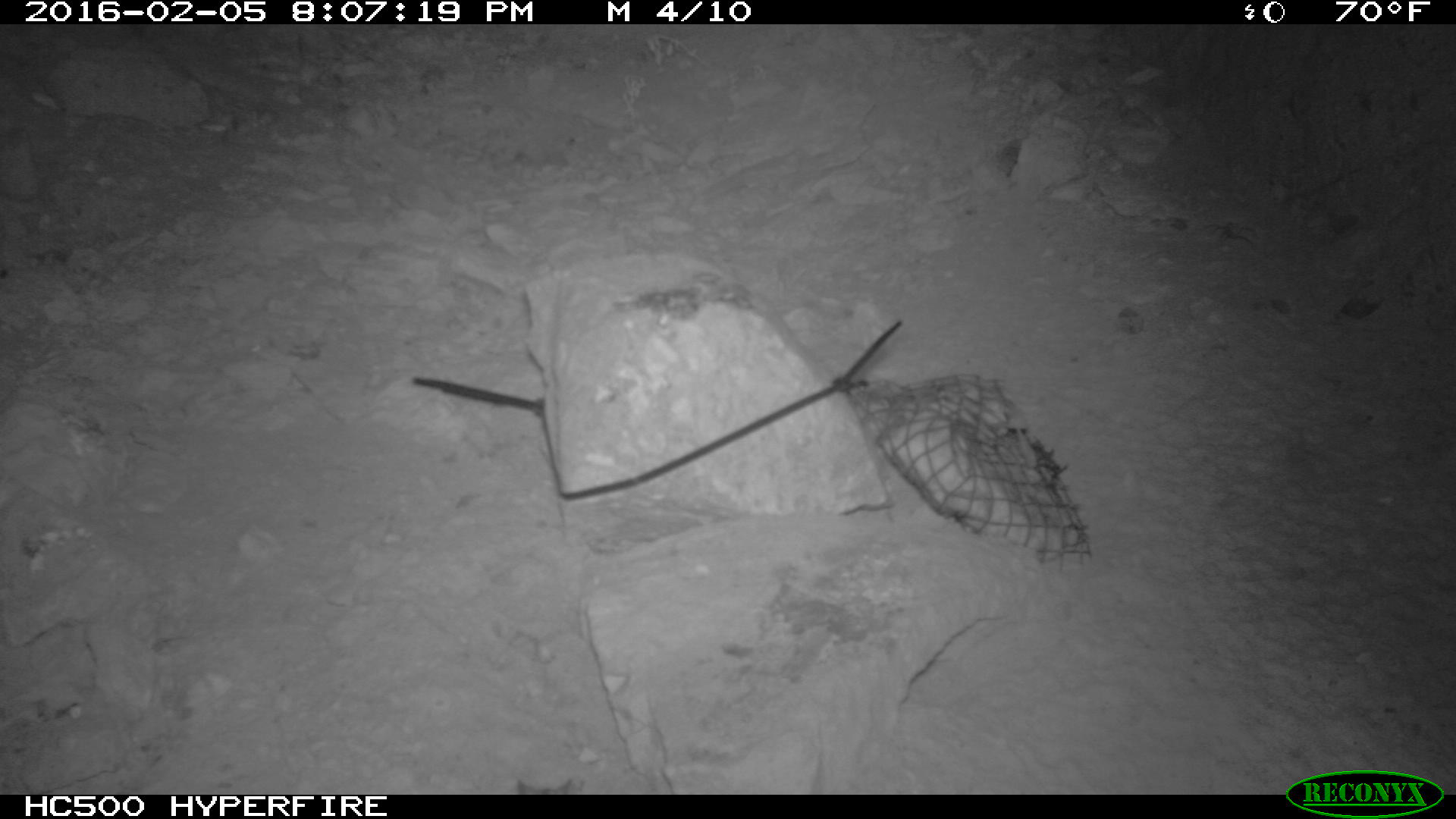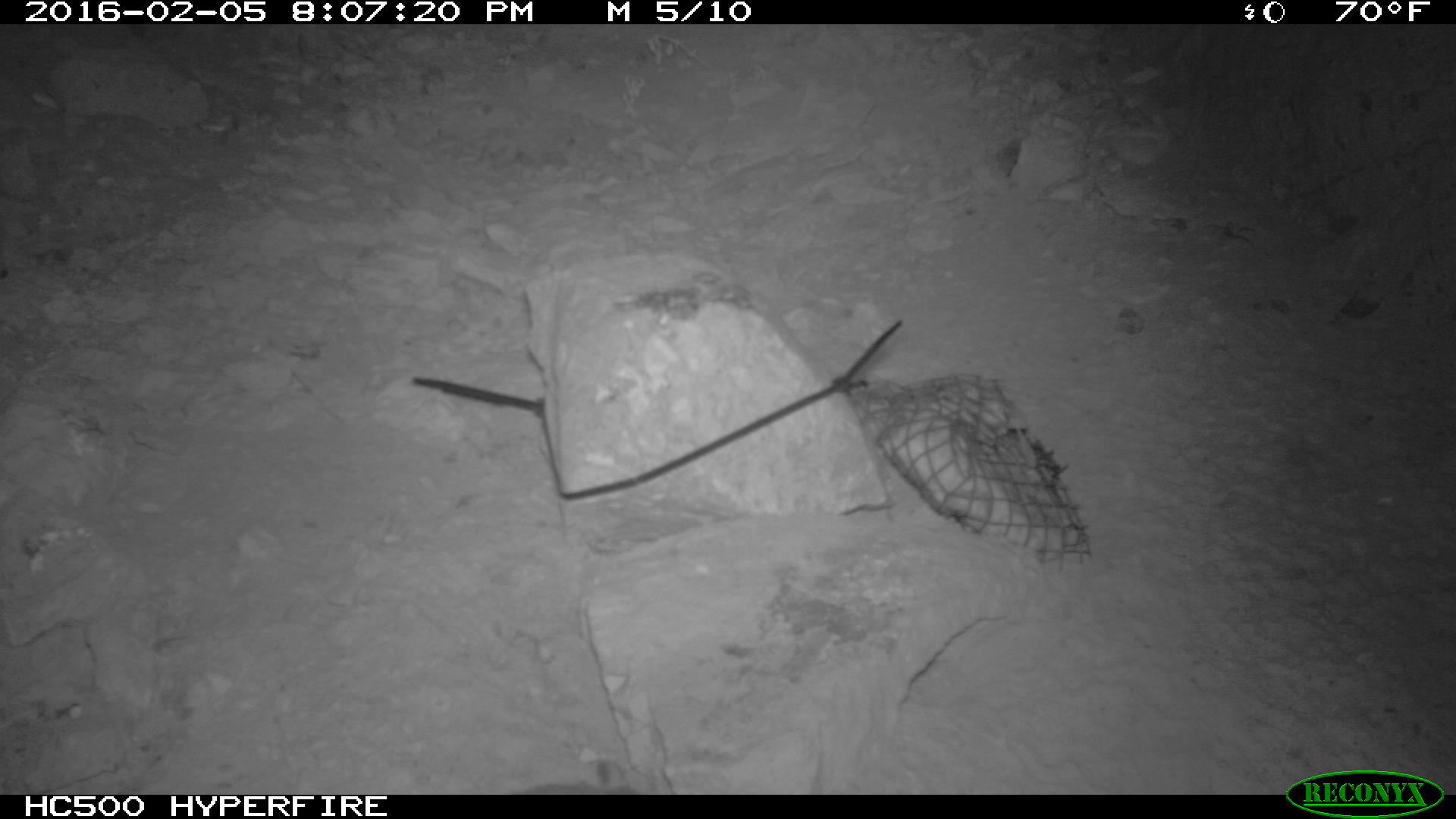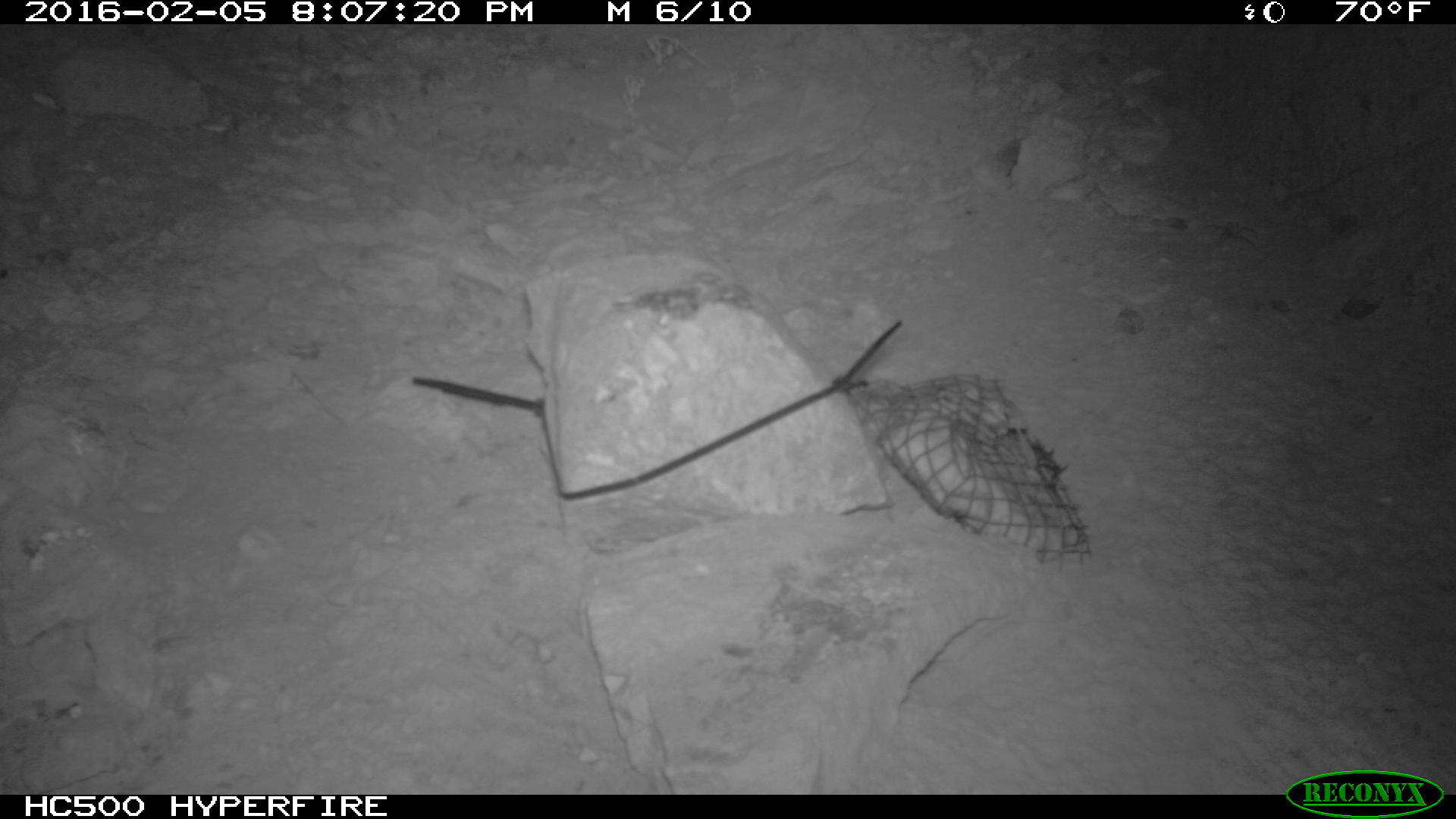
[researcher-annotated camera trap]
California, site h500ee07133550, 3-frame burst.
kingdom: Animalia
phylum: Chordata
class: Mammalia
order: Rodentia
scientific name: Rodentia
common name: rodent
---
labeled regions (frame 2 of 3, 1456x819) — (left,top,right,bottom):
rodent: (532,765,638,794)